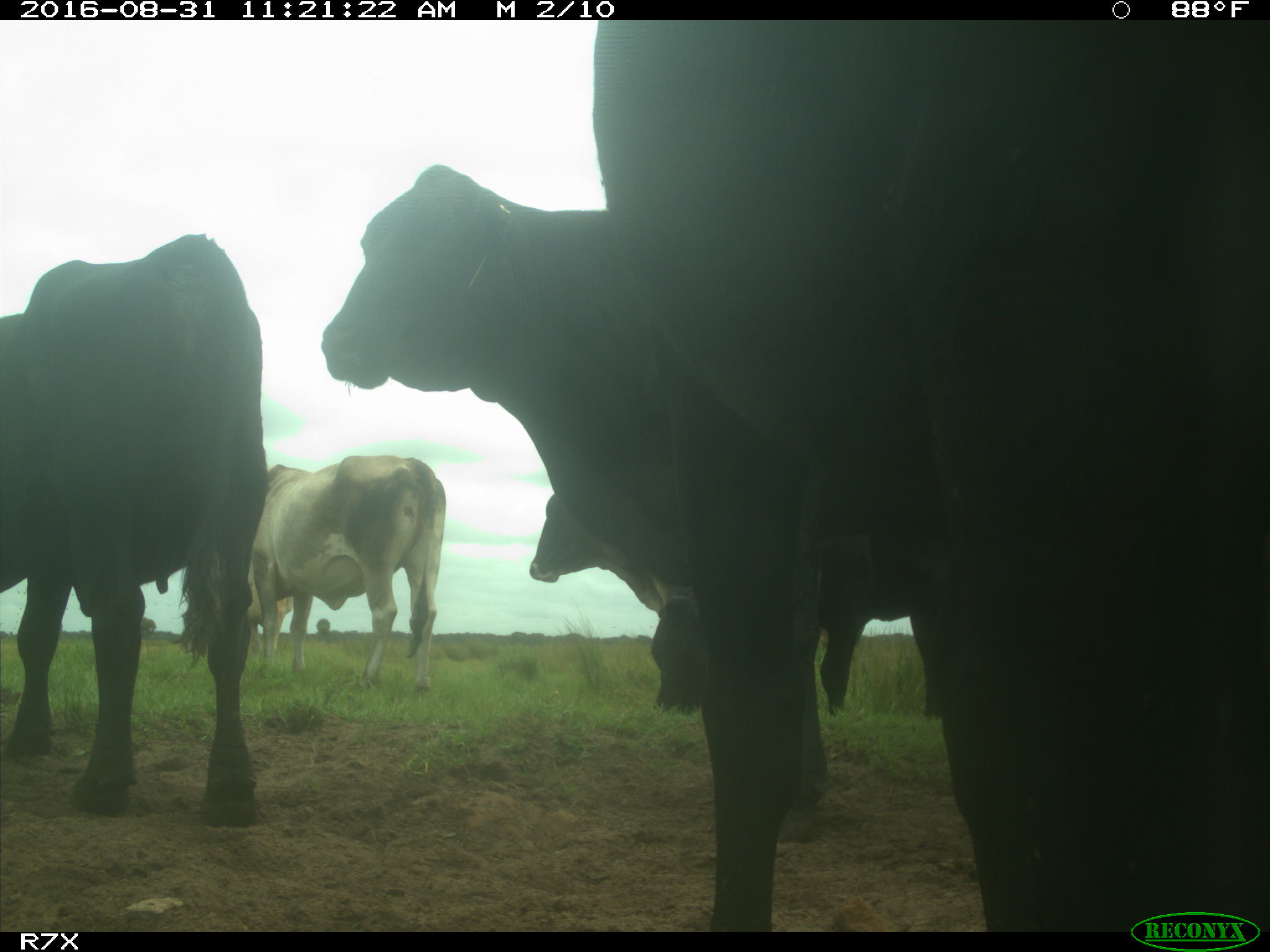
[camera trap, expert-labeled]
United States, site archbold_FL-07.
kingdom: Animalia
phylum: Chordata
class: Mammalia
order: Artiodactyla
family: Bovidae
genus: Bos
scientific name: Bos taurus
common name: domestic cow